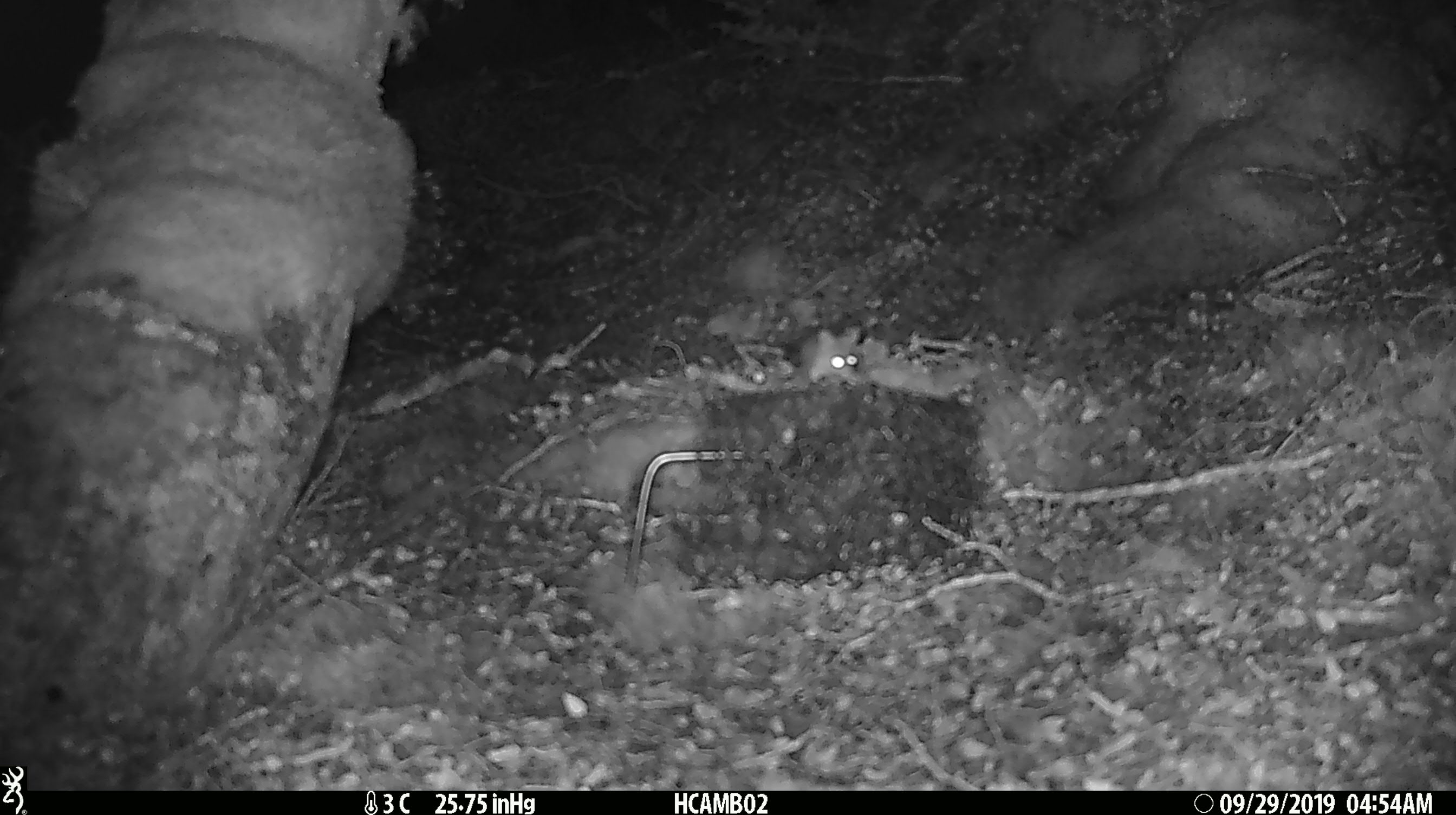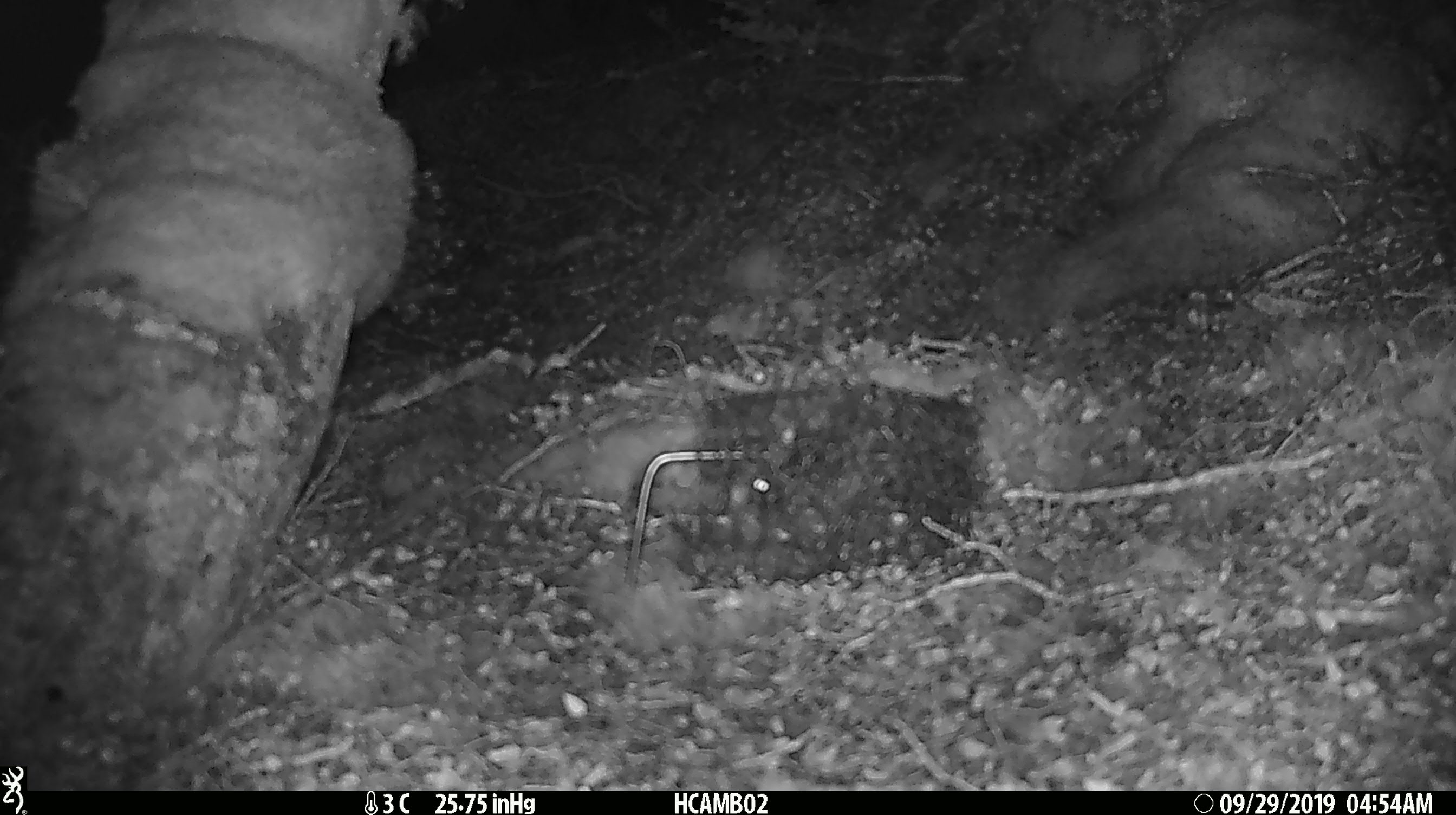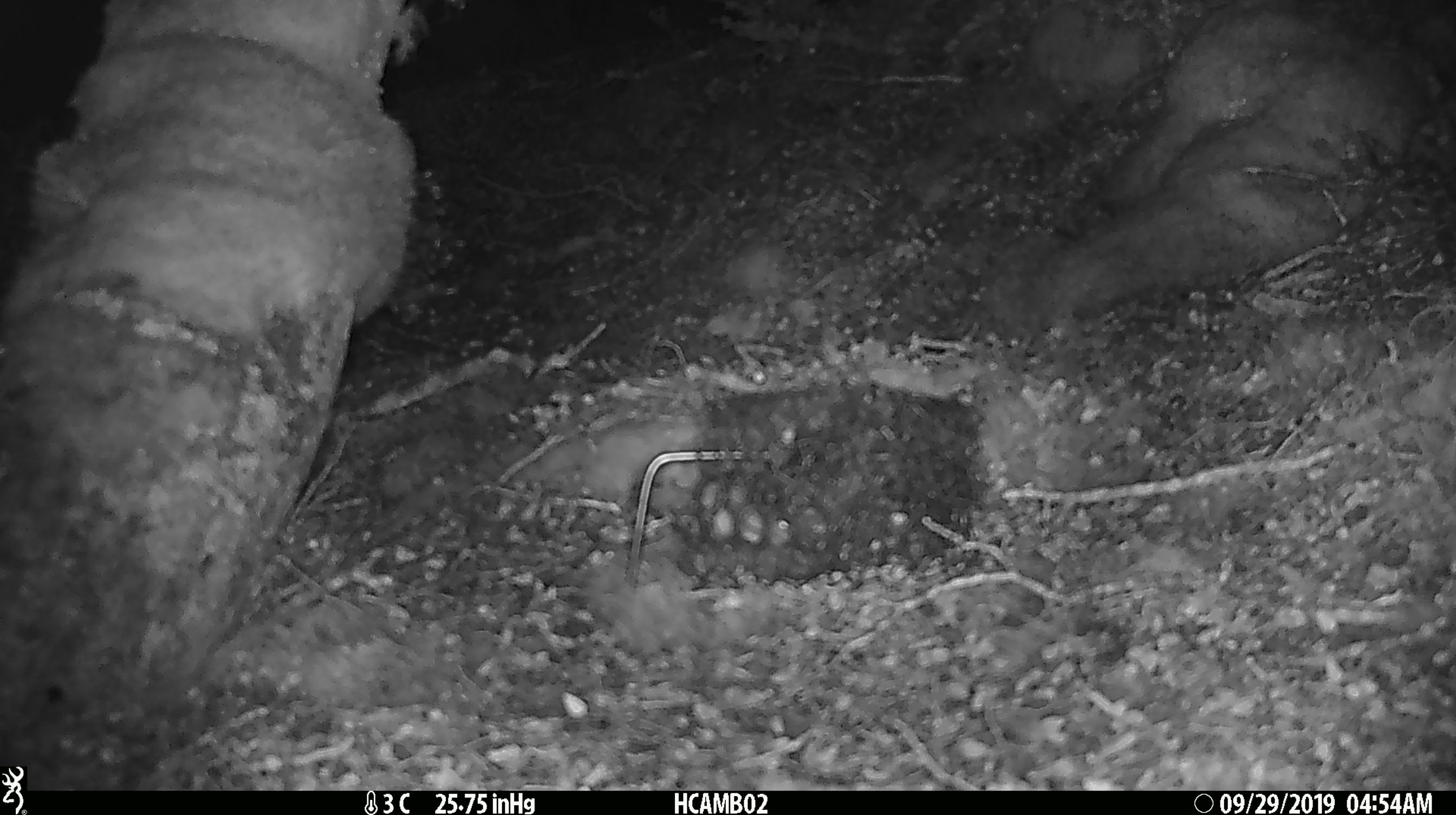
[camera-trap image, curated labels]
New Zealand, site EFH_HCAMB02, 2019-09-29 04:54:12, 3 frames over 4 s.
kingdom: Animalia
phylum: Chordata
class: Mammalia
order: Rodentia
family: Muridae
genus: Mus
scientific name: Mus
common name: mouse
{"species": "mouse (Mus)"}